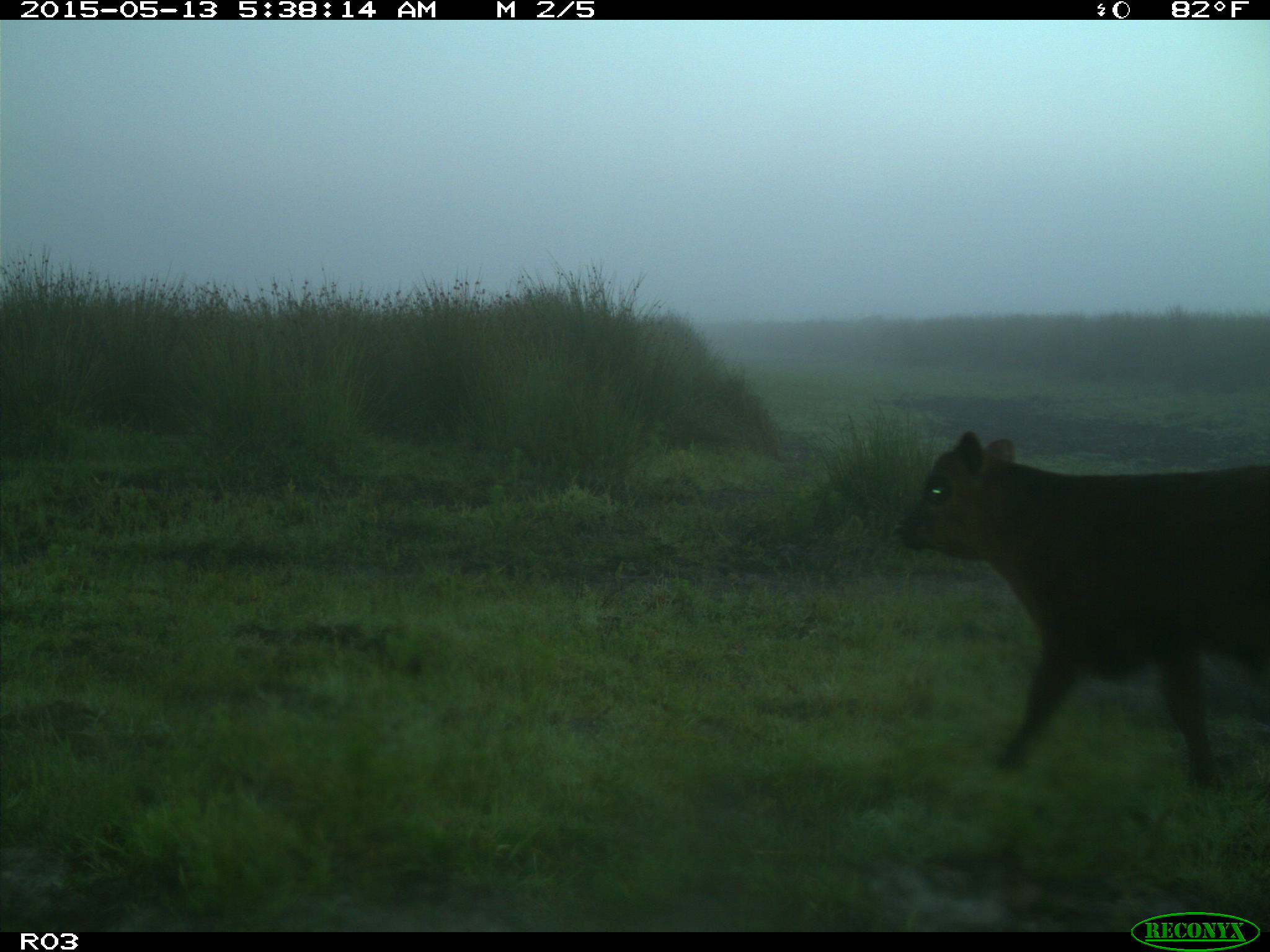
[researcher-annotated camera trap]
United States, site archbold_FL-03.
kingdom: Animalia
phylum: Chordata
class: Mammalia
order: Artiodactyla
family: Bovidae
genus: Bos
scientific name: Bos taurus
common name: domestic cow